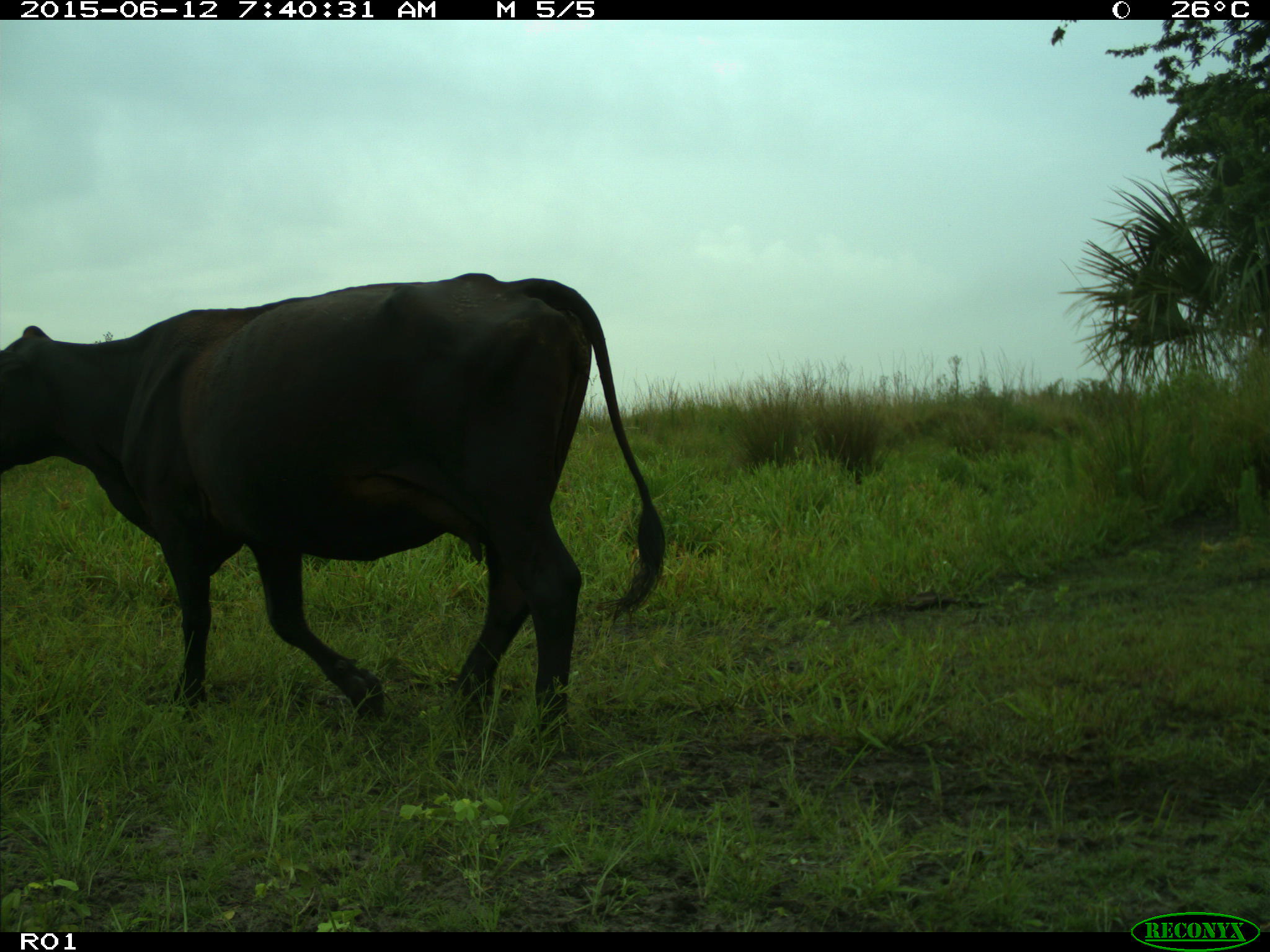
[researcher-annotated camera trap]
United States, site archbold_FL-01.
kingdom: Animalia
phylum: Chordata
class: Mammalia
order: Artiodactyla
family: Bovidae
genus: Bos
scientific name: Bos taurus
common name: domestic cow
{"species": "Bos taurus (domestic cow)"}